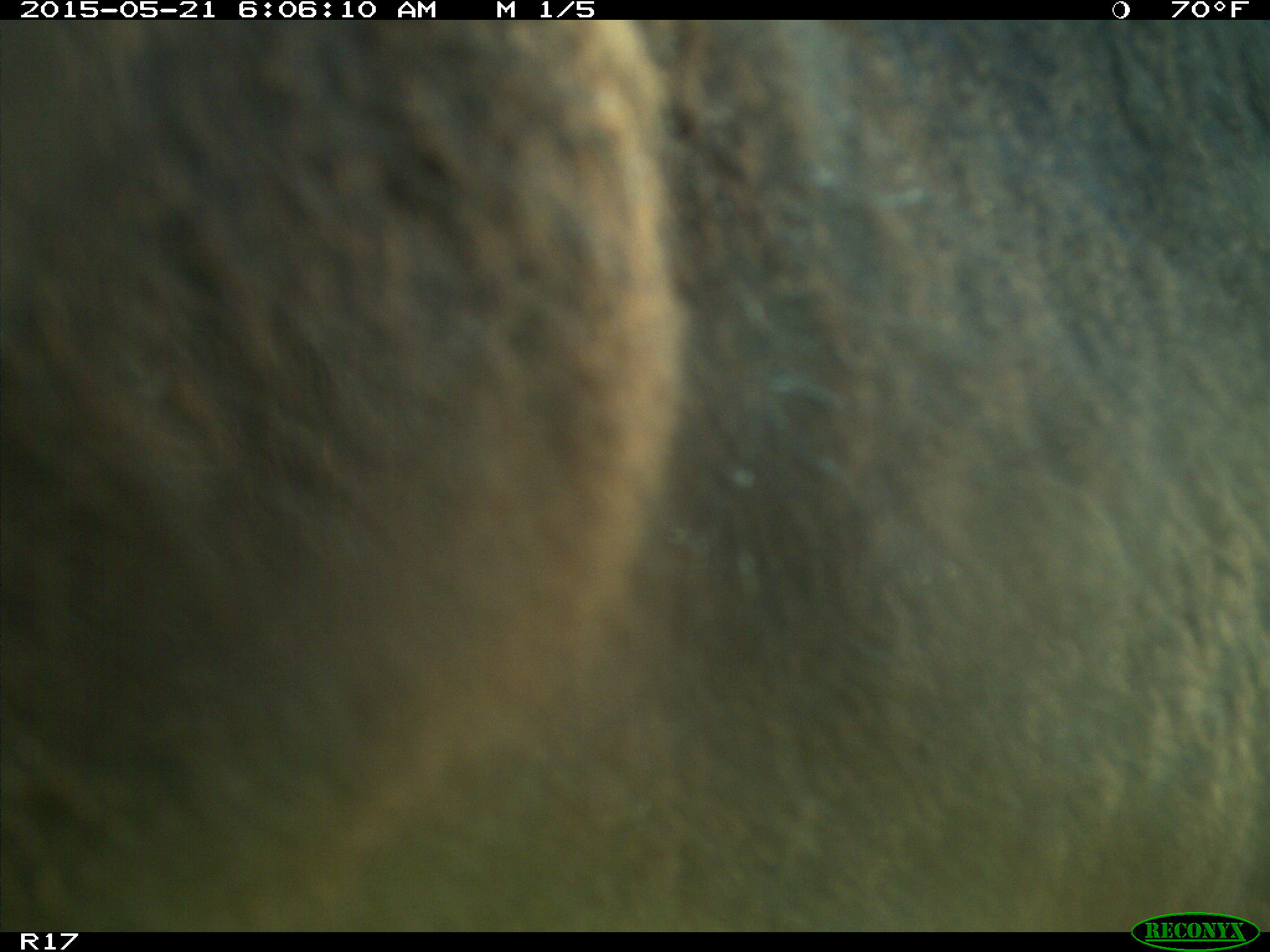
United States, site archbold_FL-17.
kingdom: Animalia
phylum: Chordata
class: Mammalia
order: Artiodactyla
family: Bovidae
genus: Bos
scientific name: Bos taurus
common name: domestic cow